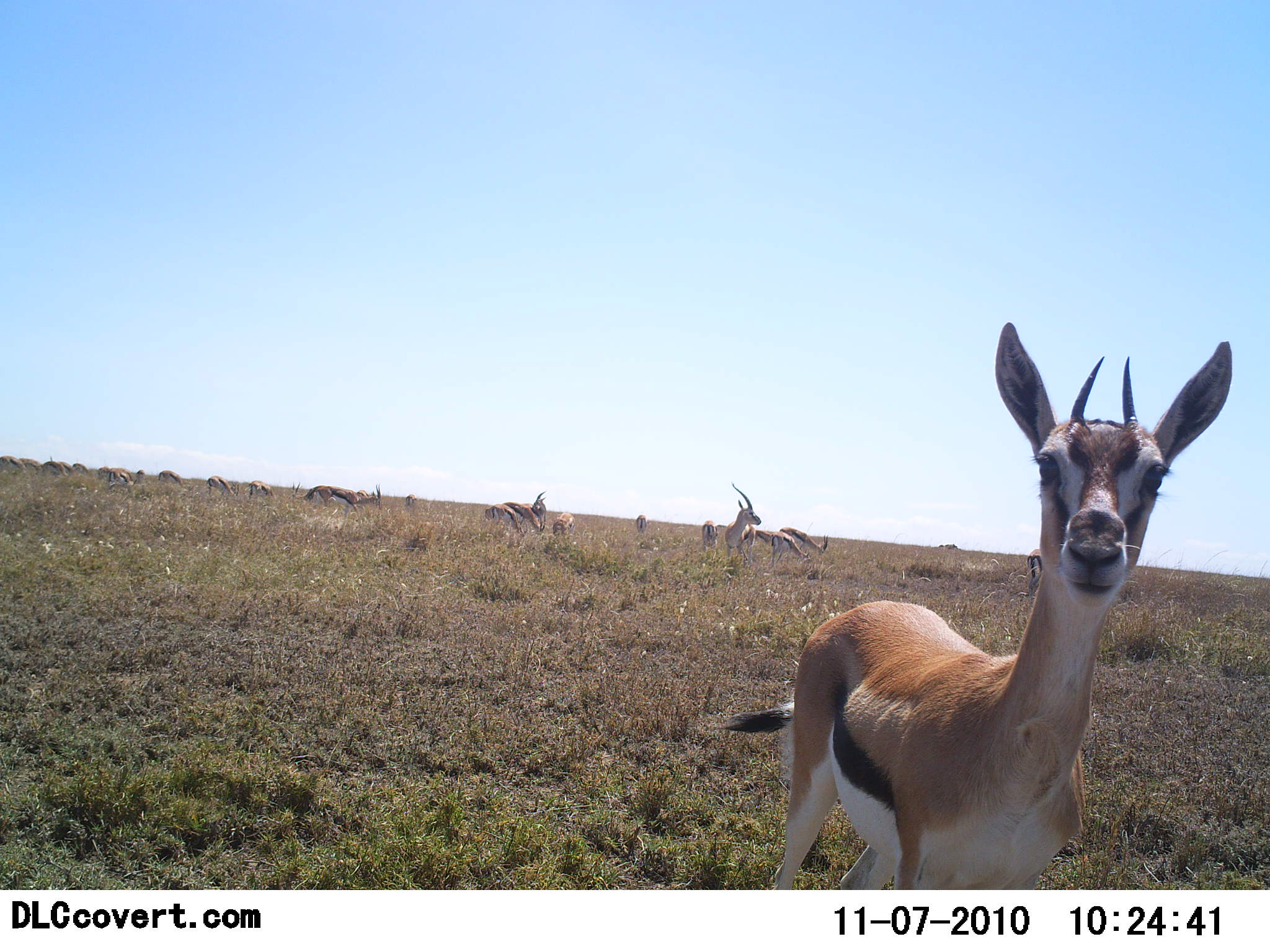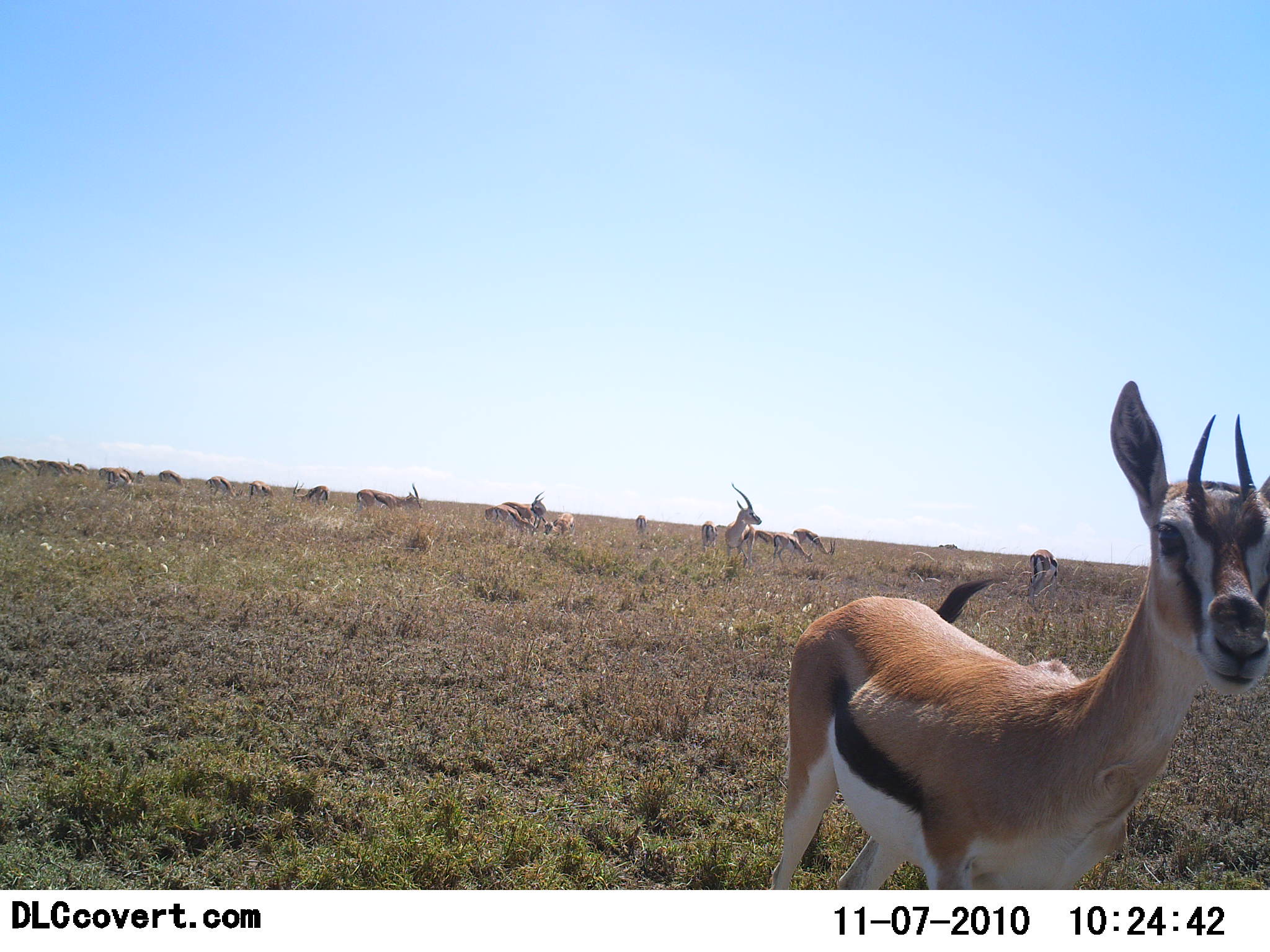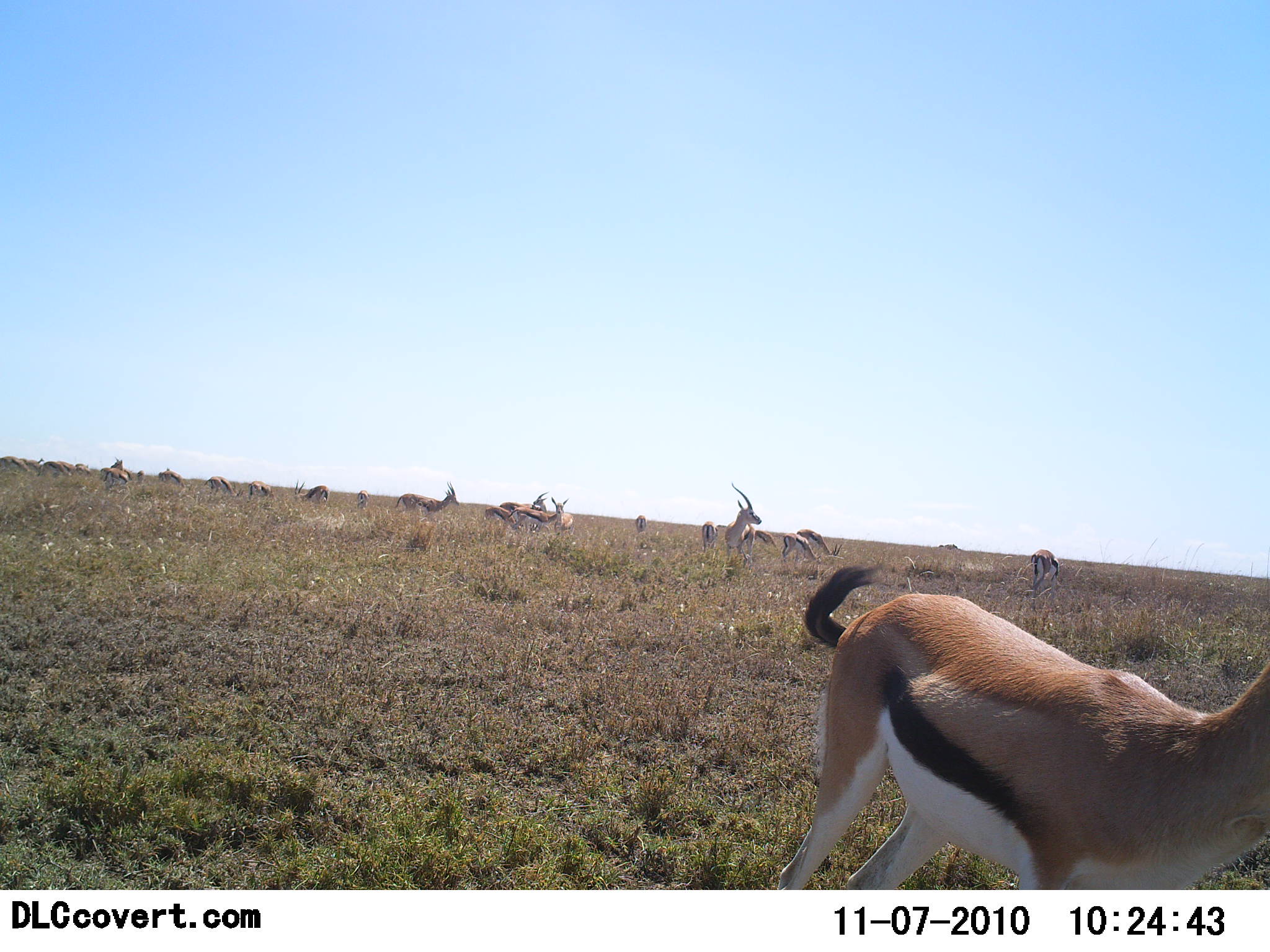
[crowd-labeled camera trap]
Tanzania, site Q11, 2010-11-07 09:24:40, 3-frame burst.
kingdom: Animalia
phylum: Chordata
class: Mammalia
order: Artiodactyla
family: Bovidae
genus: Eudorcas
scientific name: Eudorcas thomsonii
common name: thomson's gazelle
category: gazellethomsons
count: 11-50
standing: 77%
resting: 15%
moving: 46%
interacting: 8%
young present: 0%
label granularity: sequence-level